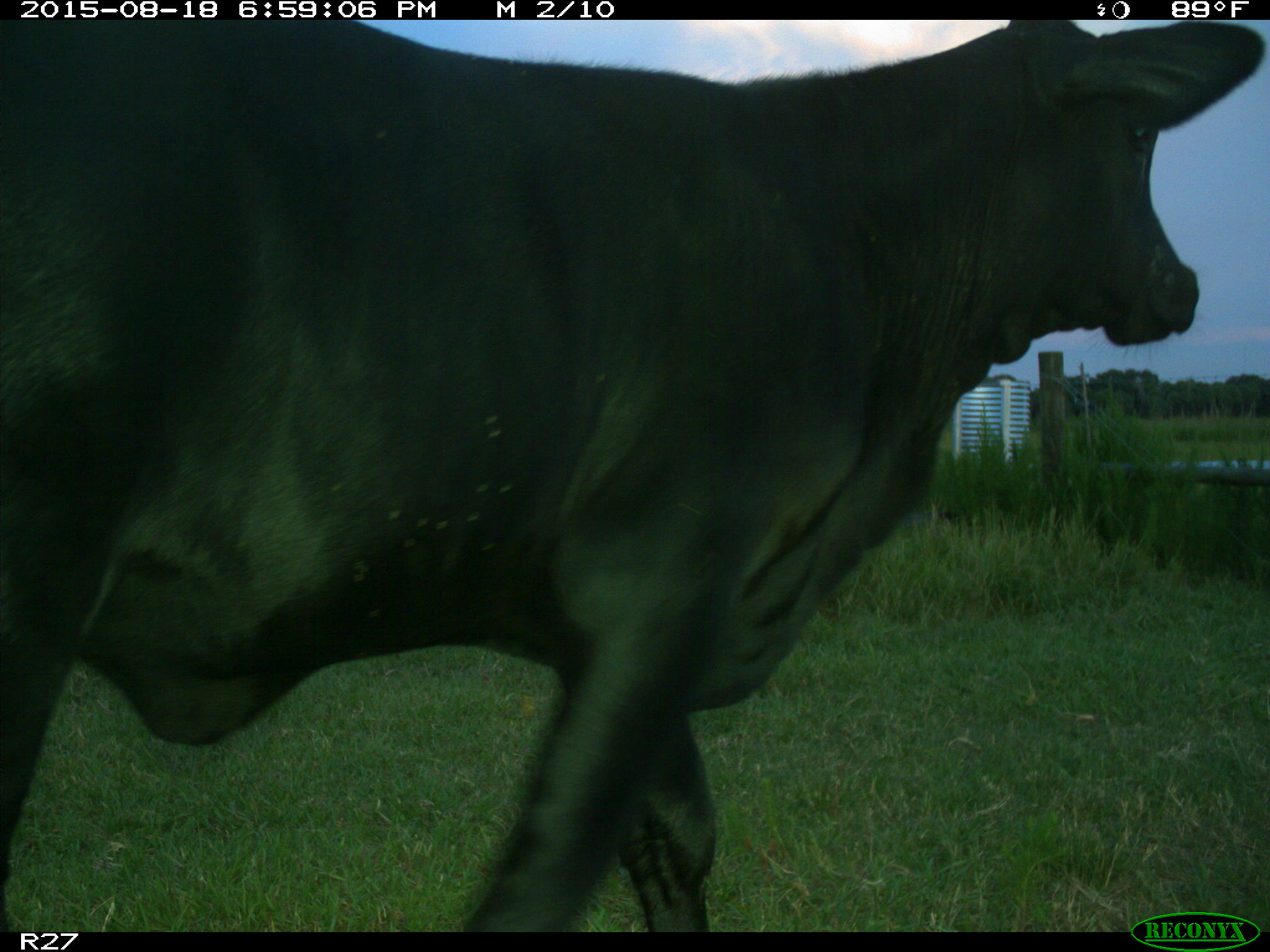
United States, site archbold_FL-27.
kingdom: Animalia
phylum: Chordata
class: Mammalia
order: Artiodactyla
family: Bovidae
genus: Bos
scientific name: Bos taurus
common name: domestic cow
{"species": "Bos taurus (domestic cow)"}